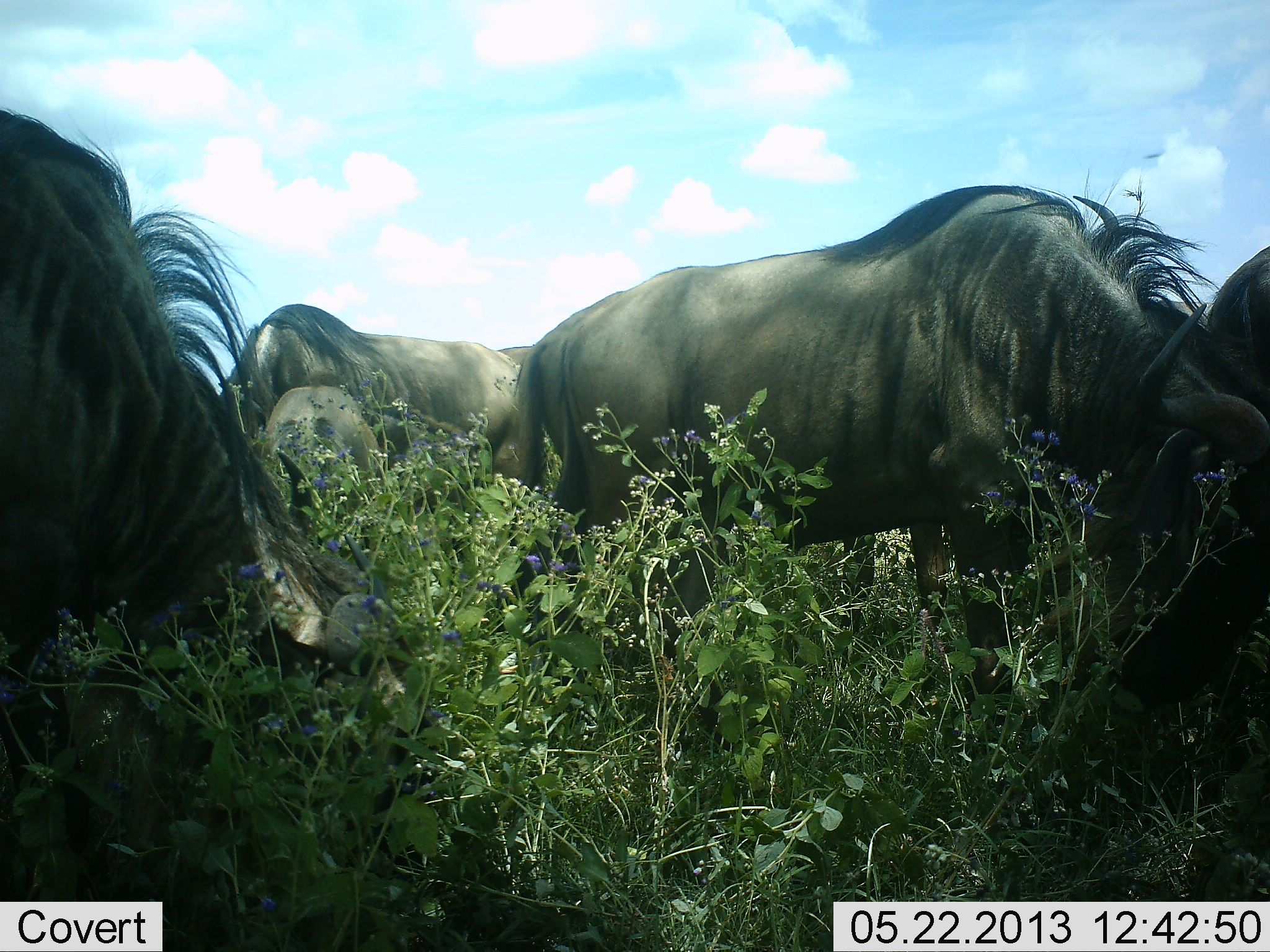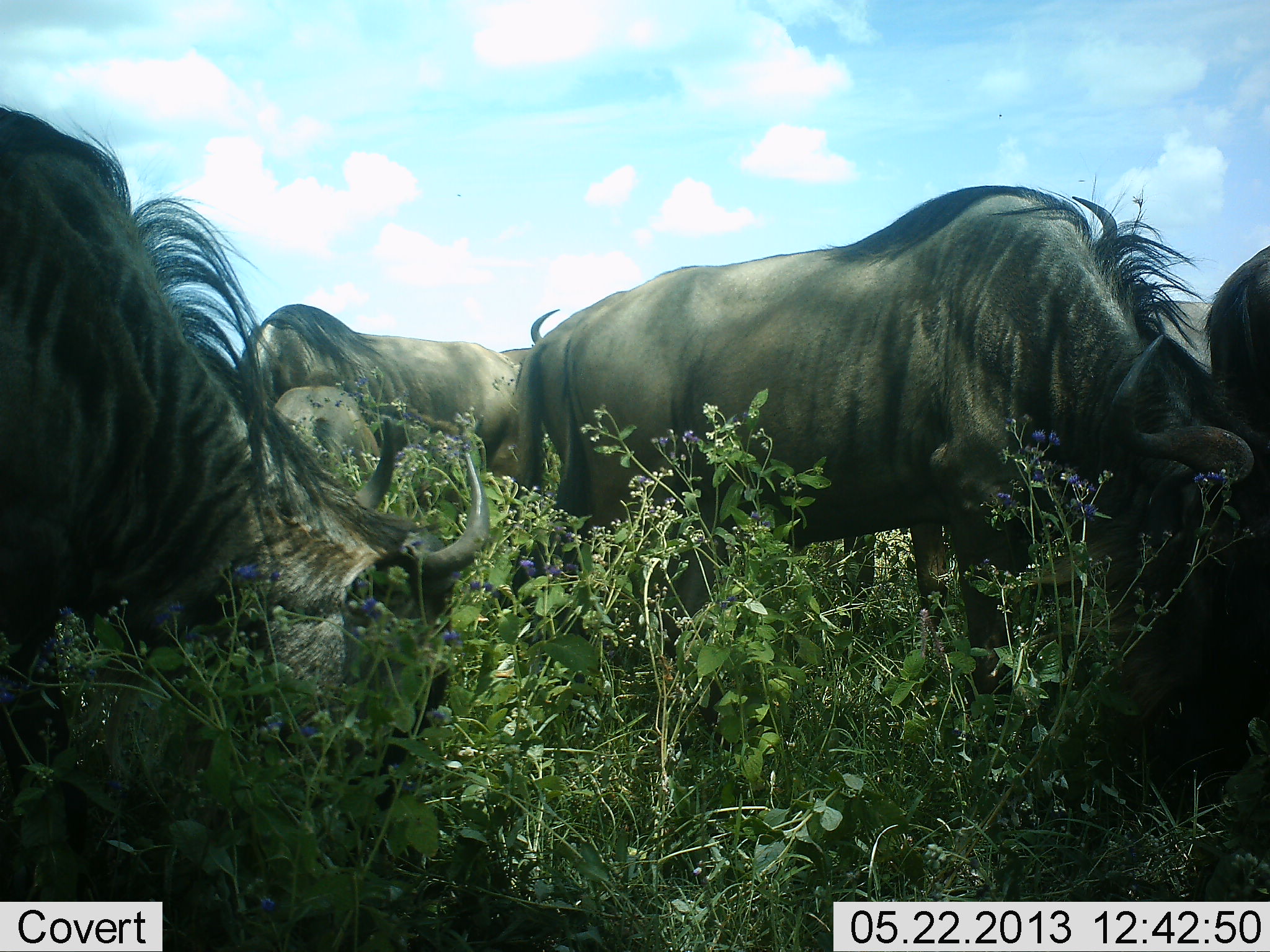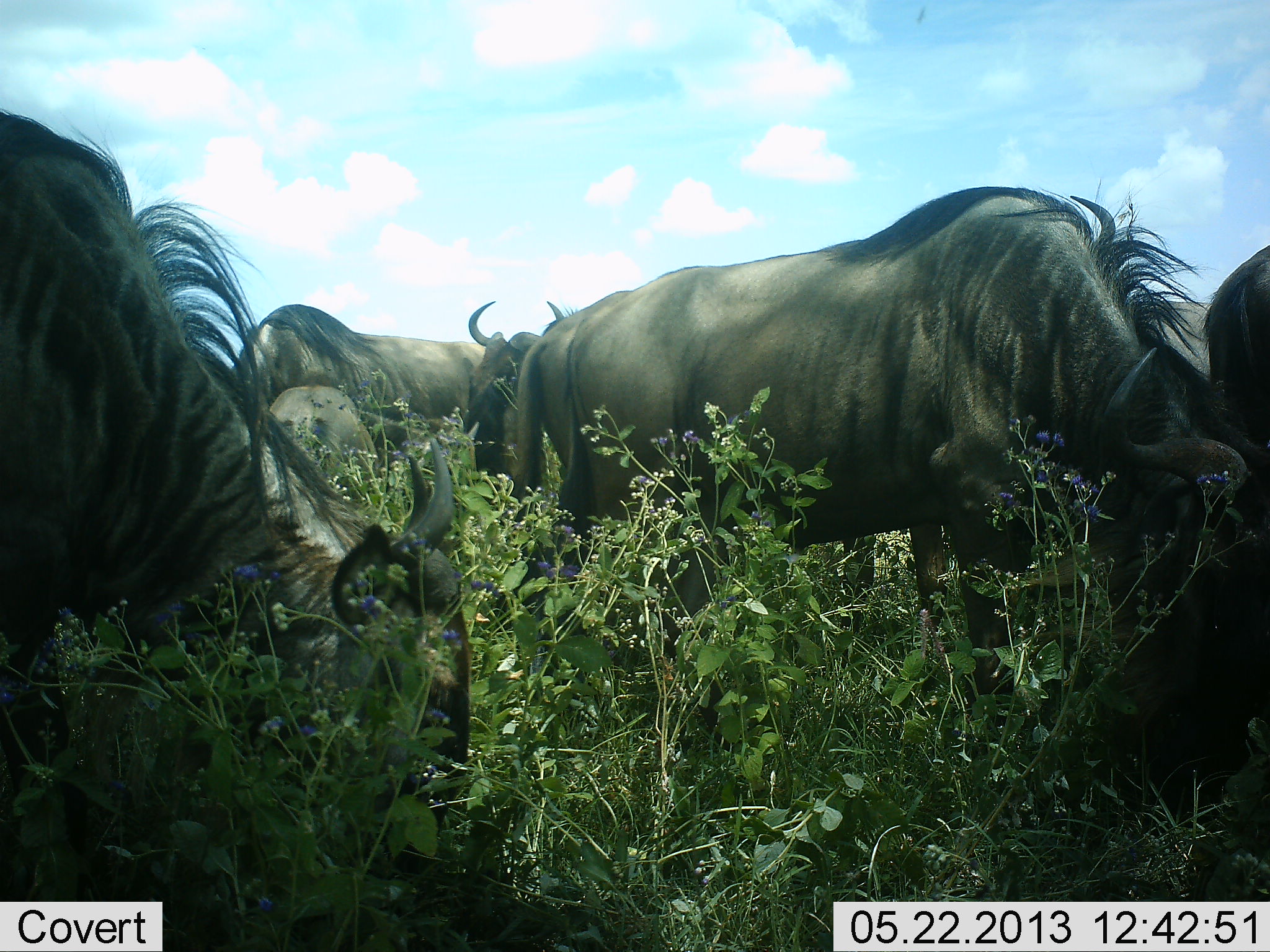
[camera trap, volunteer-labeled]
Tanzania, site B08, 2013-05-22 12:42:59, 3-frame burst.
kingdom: Animalia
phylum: Chordata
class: Mammalia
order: Artiodactyla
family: Bovidae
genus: Connochaetes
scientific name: Connochaetes taurinus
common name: blue wildebeest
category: wildebeest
Wildebeest (blue wildebeest) (Connochaetes taurinus), count 5. Behavior (volunteer vote fractions): standing 32%, resting 5%, moving 5%, interacting 0%. Young present (vote fraction): 5%. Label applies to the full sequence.